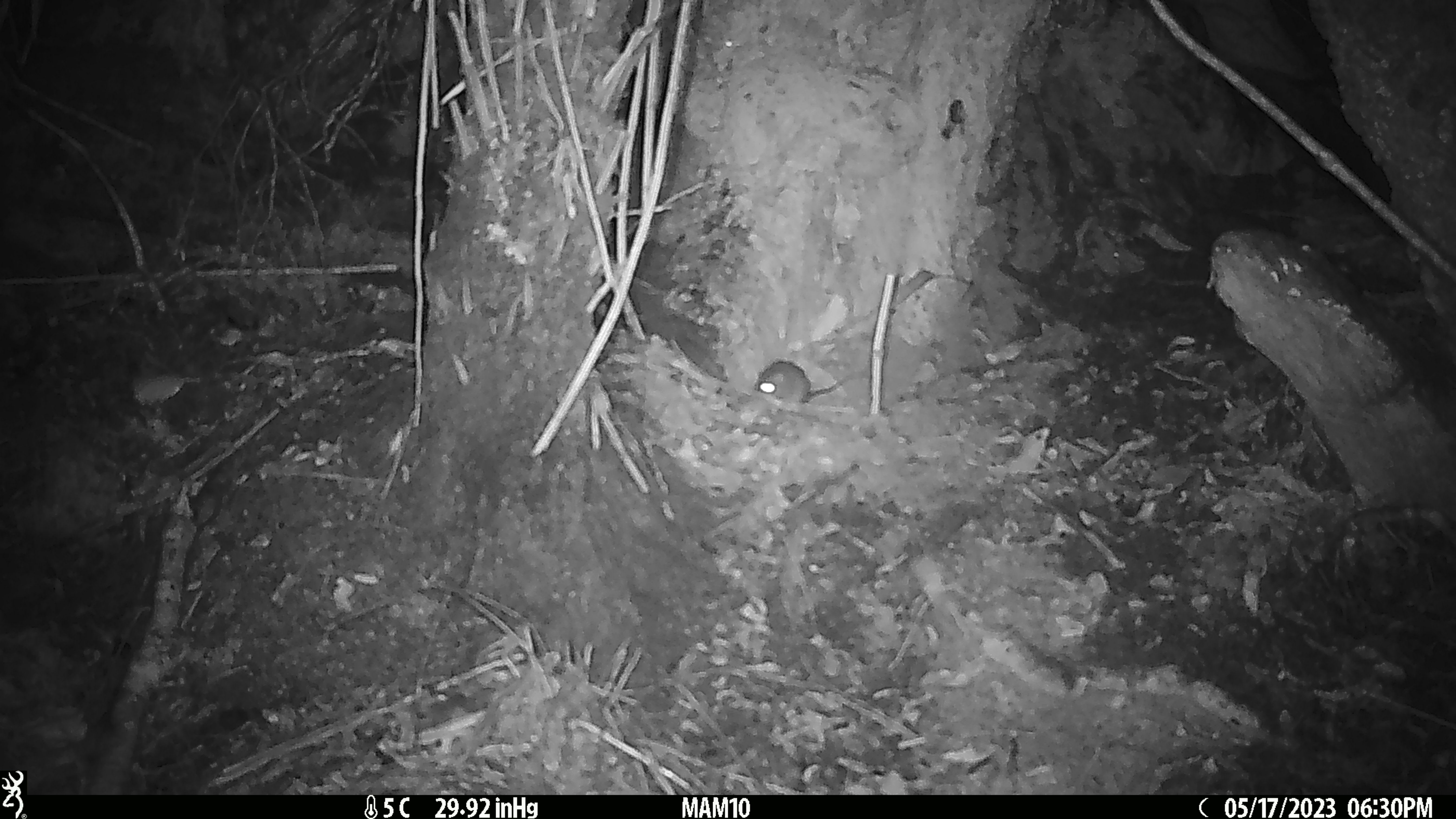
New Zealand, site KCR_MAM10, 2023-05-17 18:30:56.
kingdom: Animalia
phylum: Chordata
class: Mammalia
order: Rodentia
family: Muridae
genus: Rattus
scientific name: Rattus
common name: rat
Rat (Rattus).